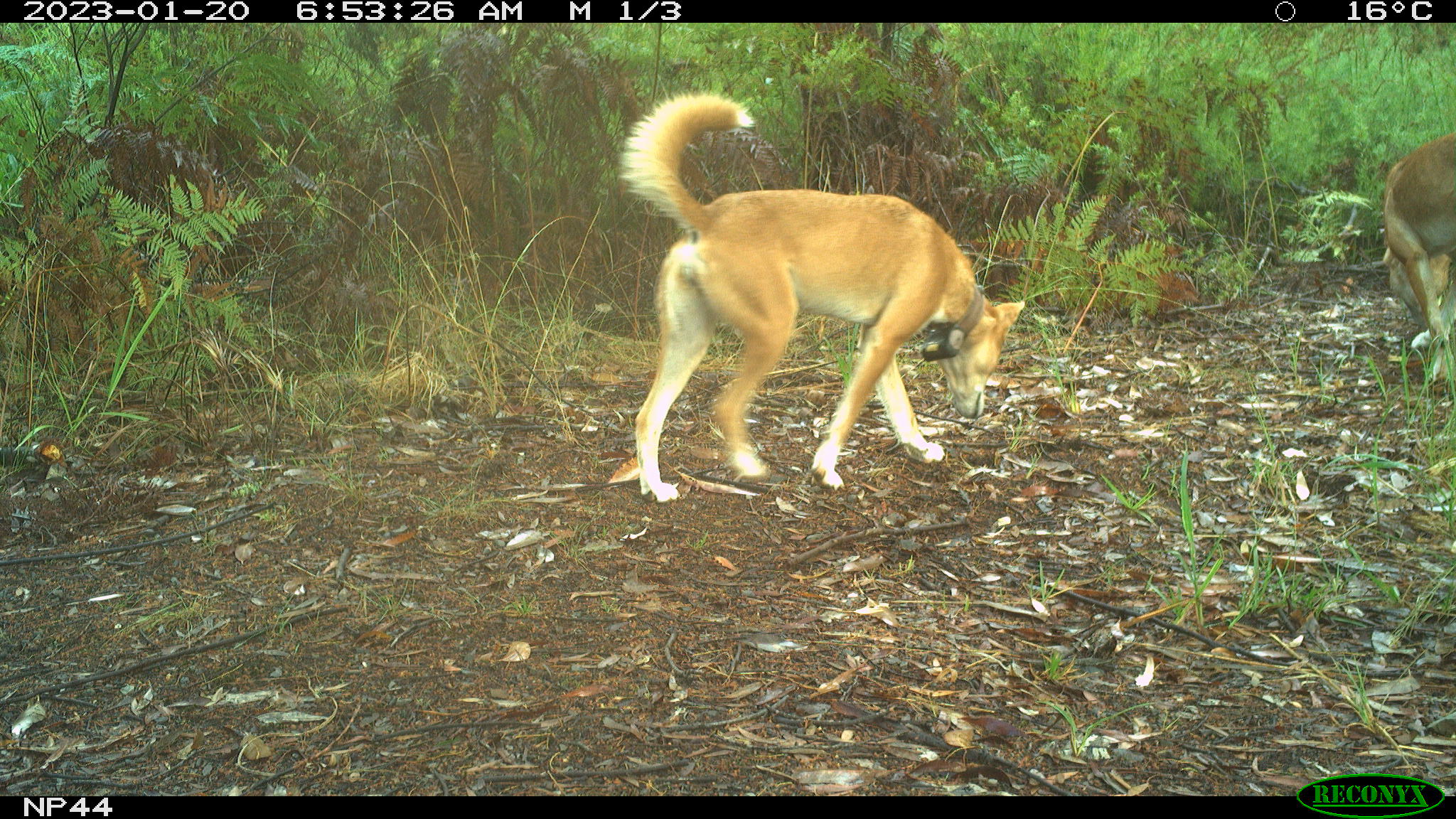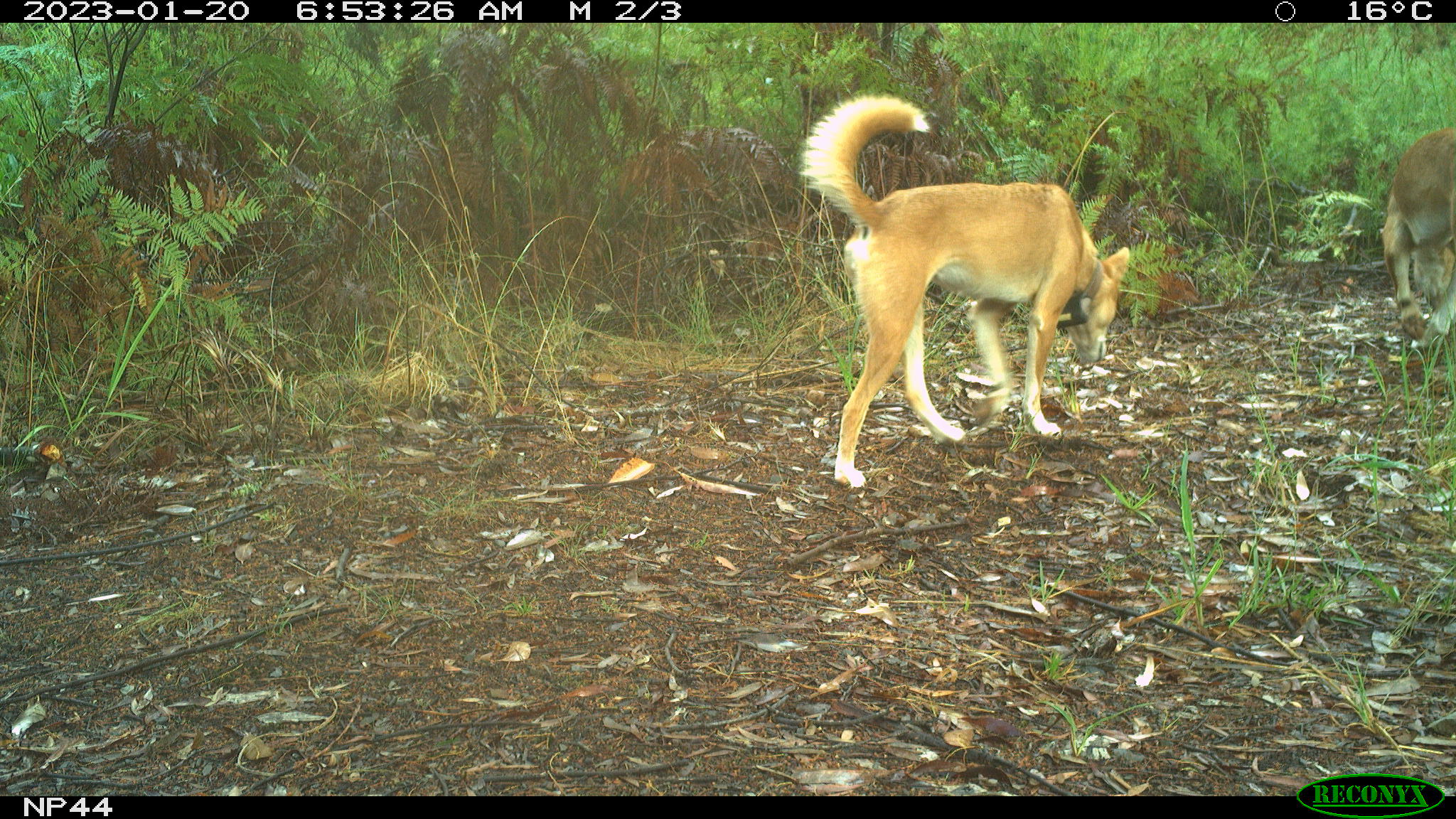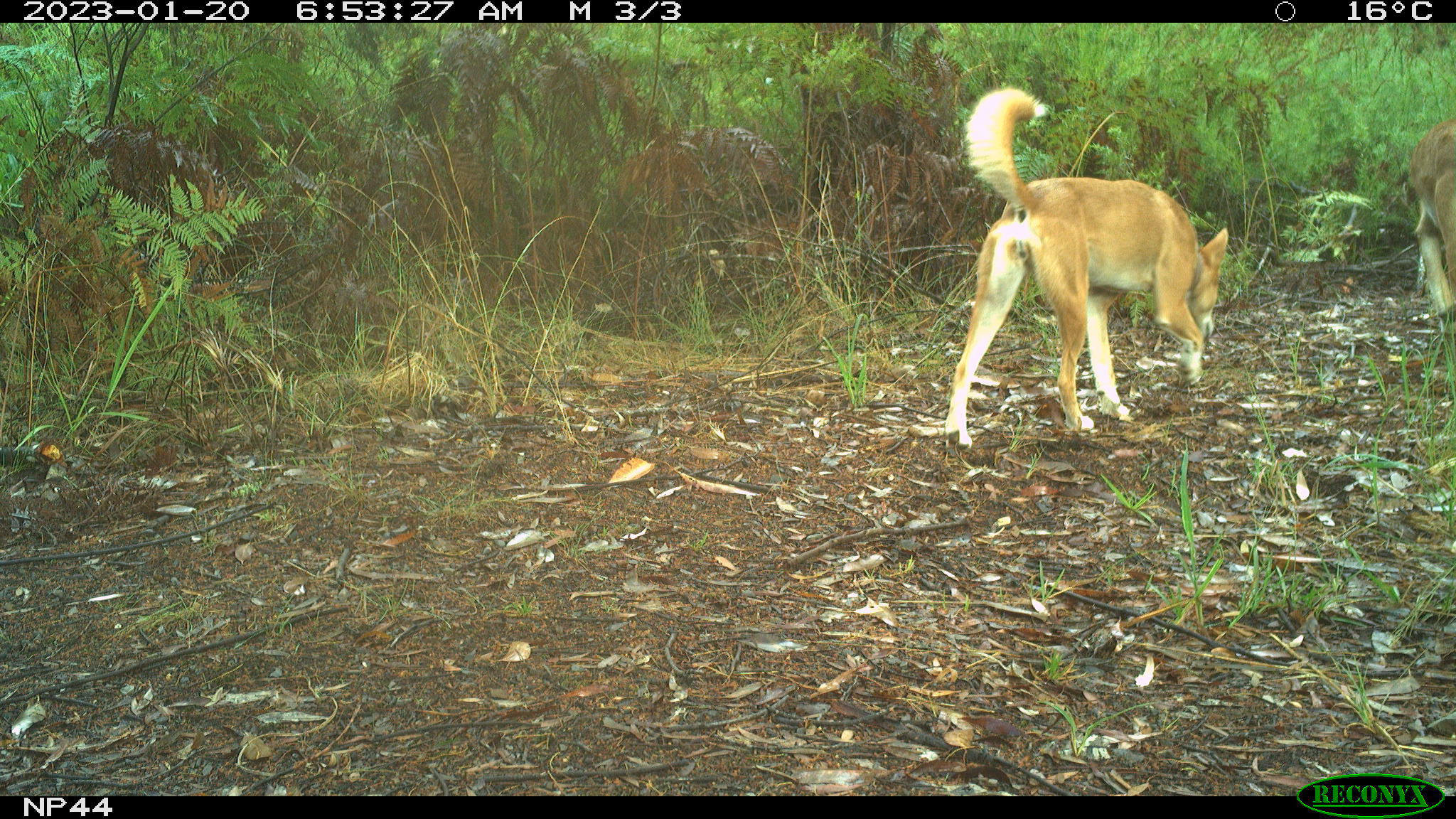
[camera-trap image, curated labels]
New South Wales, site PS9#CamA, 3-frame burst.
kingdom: Animalia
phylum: Chordata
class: Mammalia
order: Carnivora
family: Canidae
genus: Canis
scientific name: Canis familiaris dingo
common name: dingo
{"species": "dingo (Canis familiaris dingo)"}